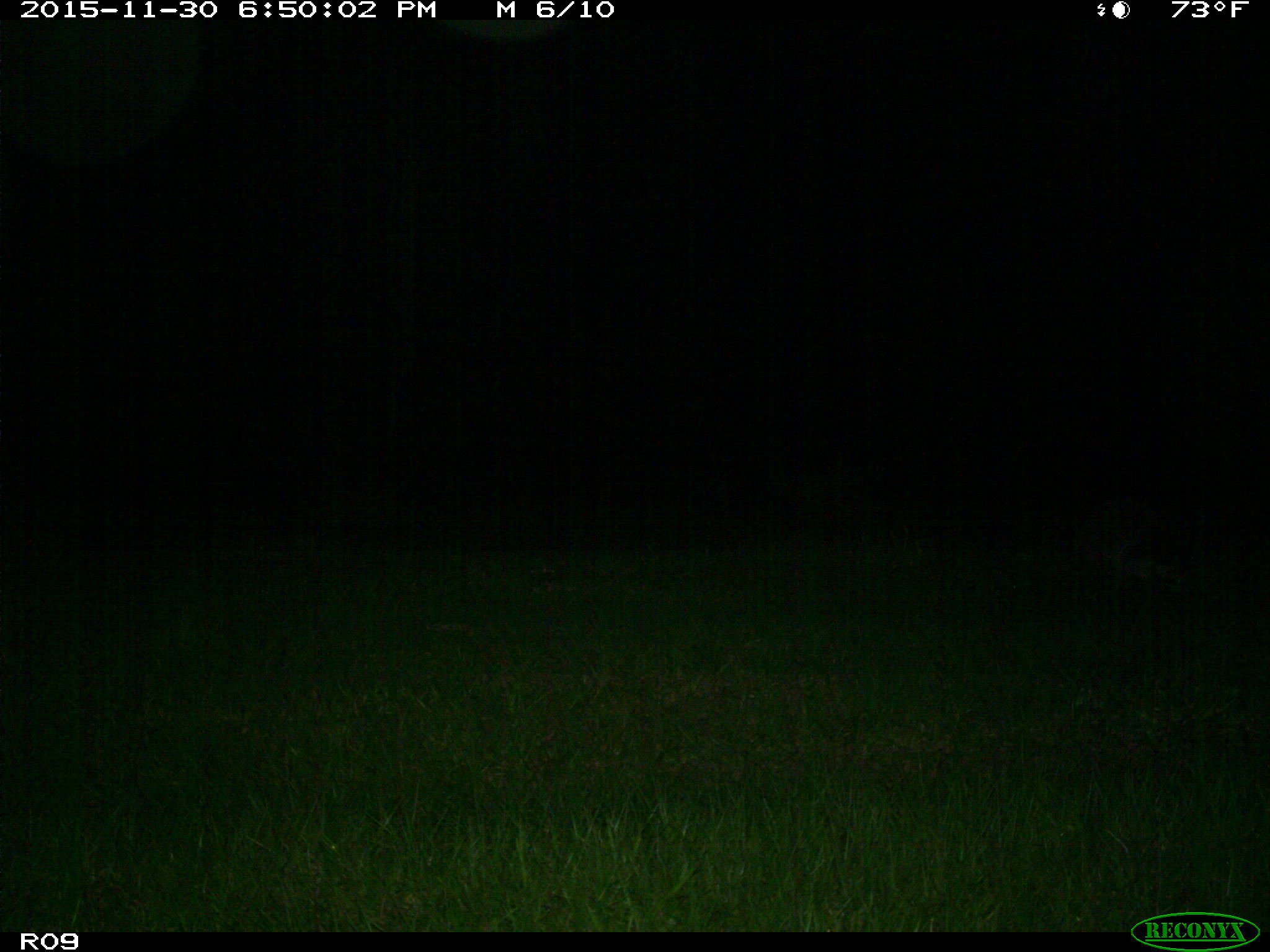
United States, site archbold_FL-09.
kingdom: Animalia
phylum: Chordata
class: Mammalia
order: Carnivora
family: Procyonidae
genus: Procyon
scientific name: Procyon lotor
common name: common raccoon